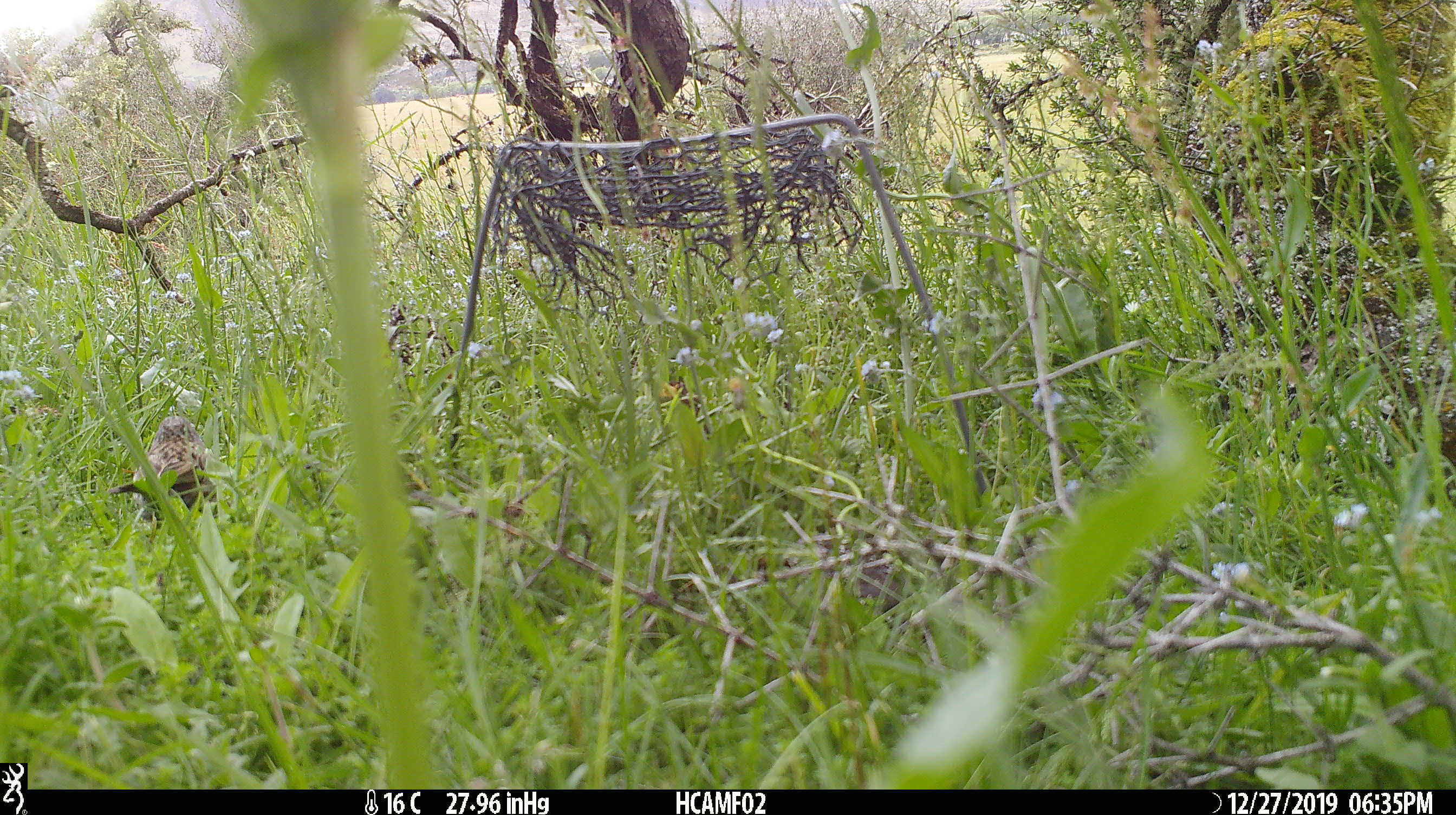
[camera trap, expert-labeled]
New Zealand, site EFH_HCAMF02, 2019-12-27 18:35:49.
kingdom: Animalia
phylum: Chordata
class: Aves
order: Passeriformes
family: Prunellidae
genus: Prunella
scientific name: Prunella modularis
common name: dunnock